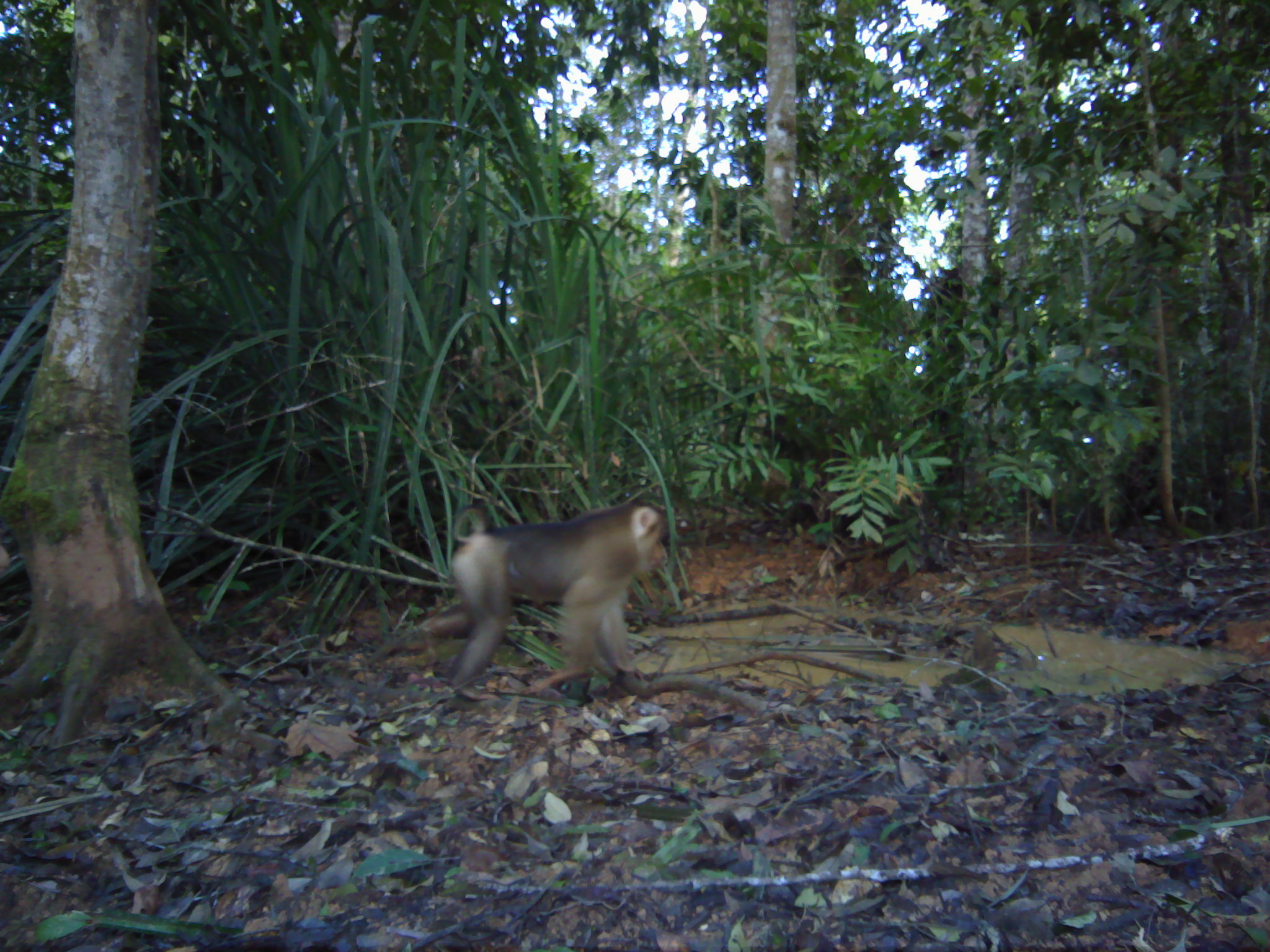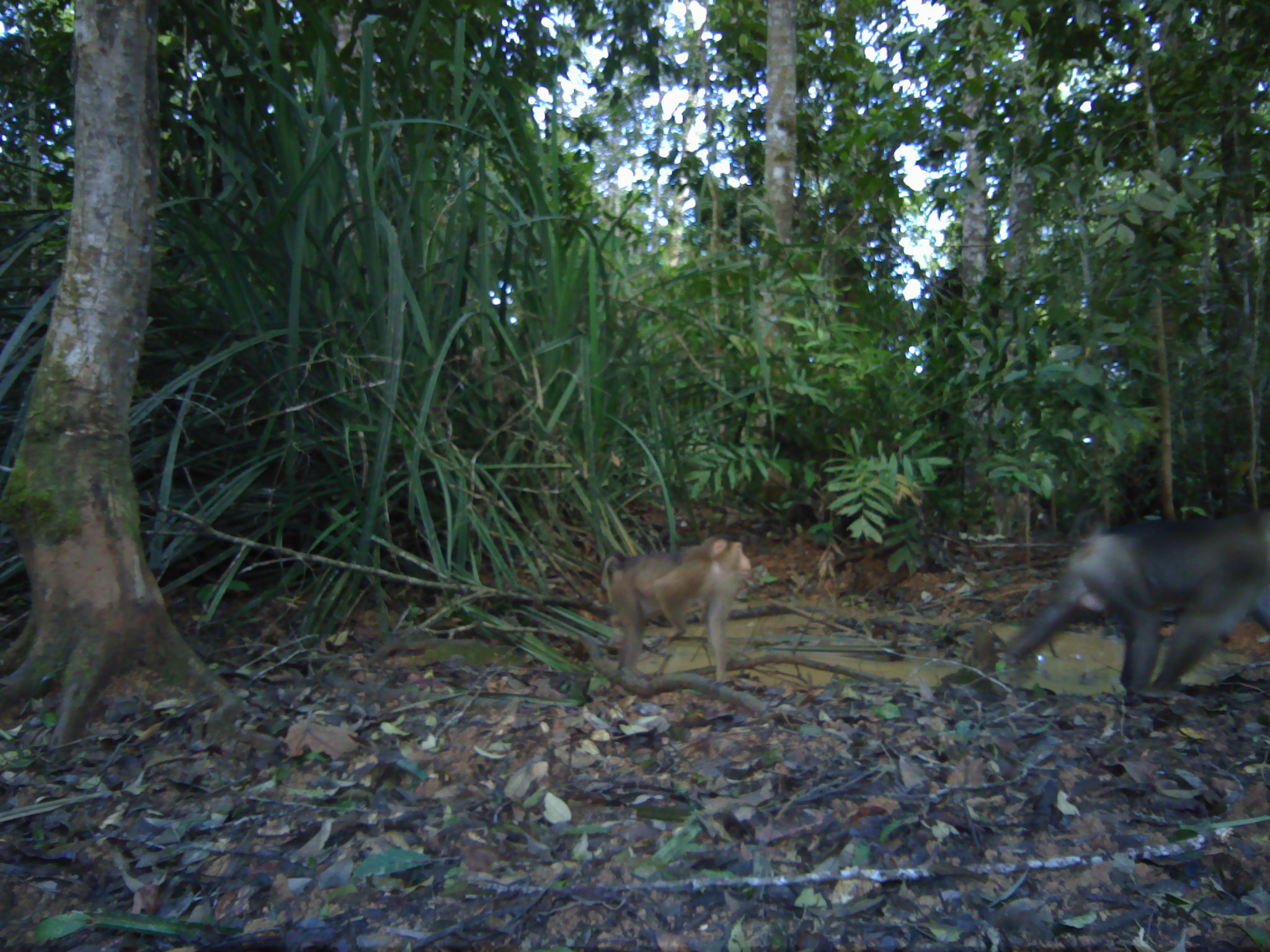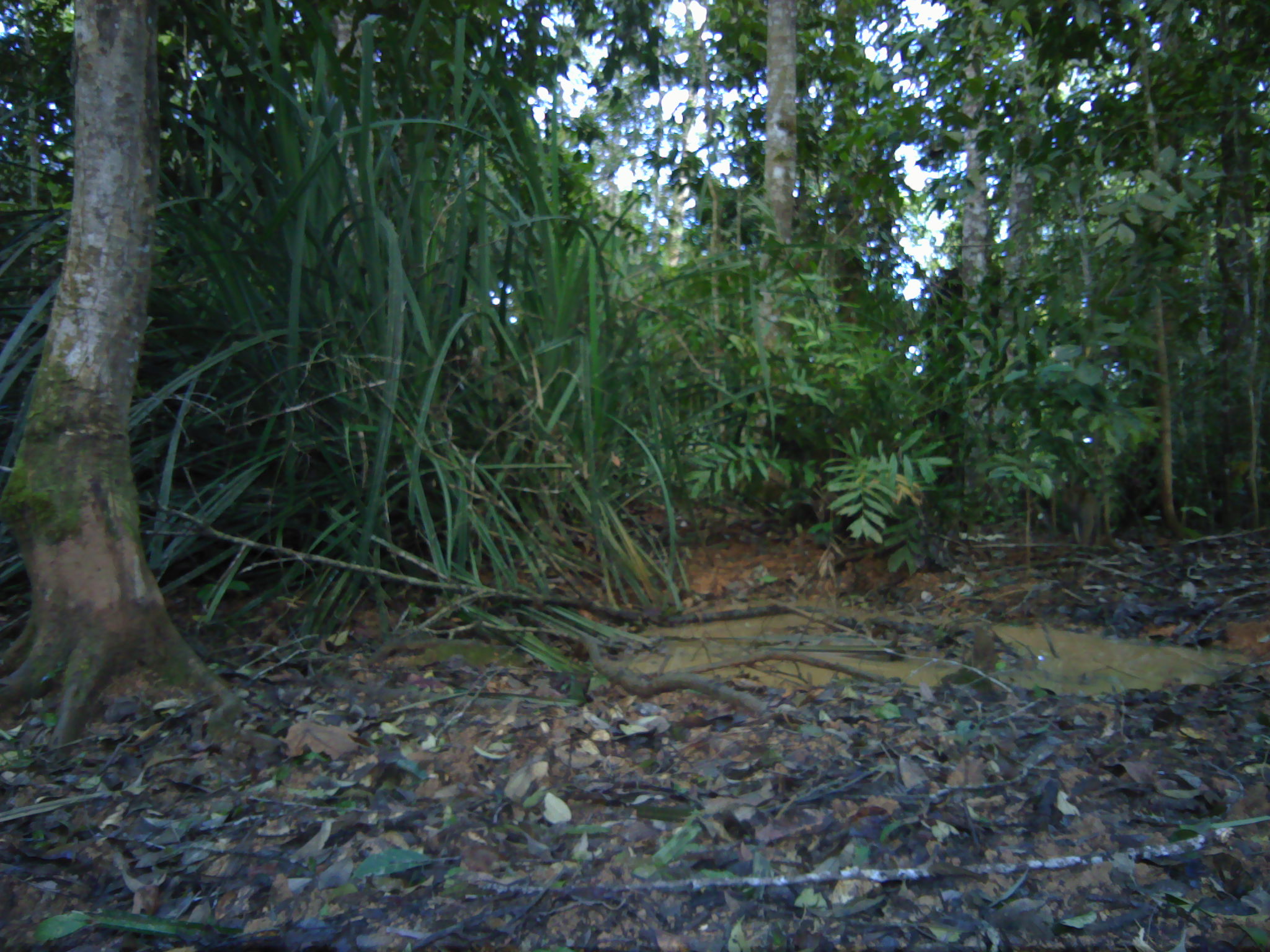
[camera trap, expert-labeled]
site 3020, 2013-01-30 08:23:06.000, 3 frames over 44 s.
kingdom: Animalia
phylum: Chordata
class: Mammalia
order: Primates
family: Cercopithecidae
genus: Macaca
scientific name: Macaca nemestrina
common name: southern pig-tailed macaque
Macaca nemestrina (southern pig-tailed macaque), count 1.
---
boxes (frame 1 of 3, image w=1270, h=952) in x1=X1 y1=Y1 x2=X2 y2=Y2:
macaca nemestrina: x1=419 y1=505 x2=671 y2=696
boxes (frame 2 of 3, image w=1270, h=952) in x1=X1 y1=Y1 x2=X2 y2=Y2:
macaca nemestrina: x1=1000 y1=507 x2=1270 y2=705; x1=599 y1=535 x2=753 y2=682